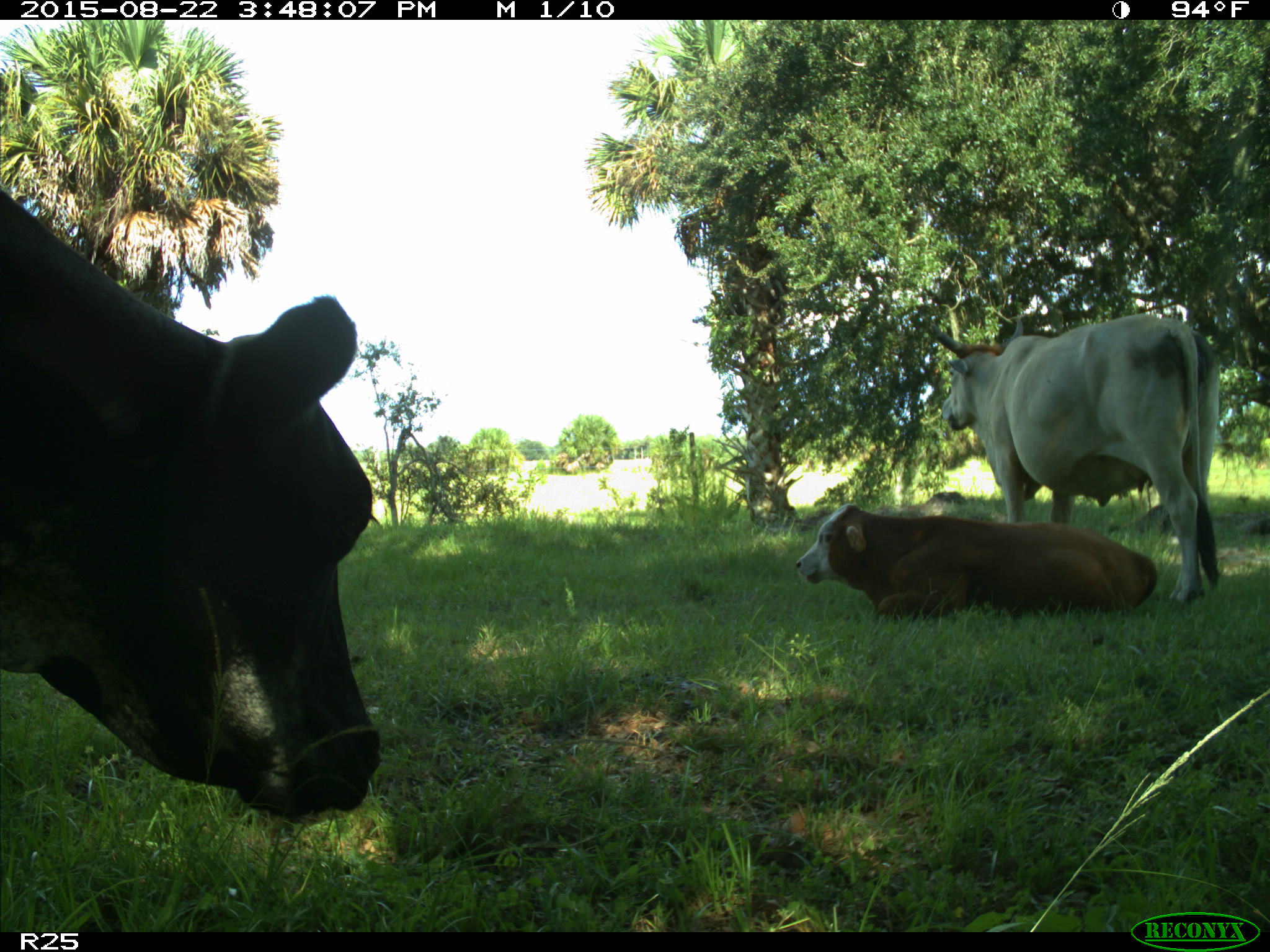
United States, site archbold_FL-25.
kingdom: Animalia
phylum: Chordata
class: Mammalia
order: Artiodactyla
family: Bovidae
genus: Bos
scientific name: Bos taurus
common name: domestic cow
Bos taurus (domestic cow).